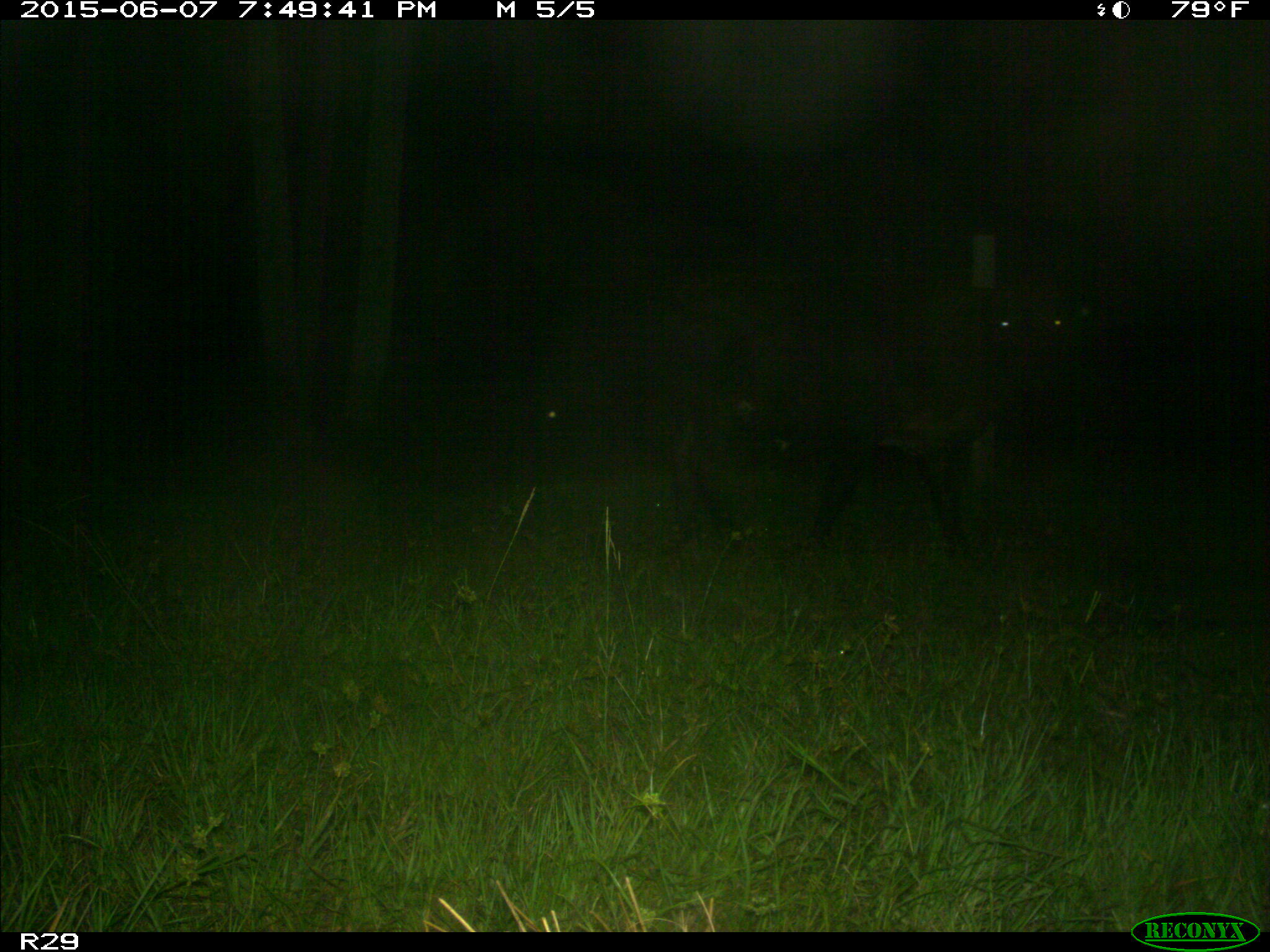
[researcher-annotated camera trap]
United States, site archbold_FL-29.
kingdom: Animalia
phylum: Chordata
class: Mammalia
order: Artiodactyla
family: Bovidae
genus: Bos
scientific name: Bos taurus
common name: domestic cow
Bos taurus (domestic cow).